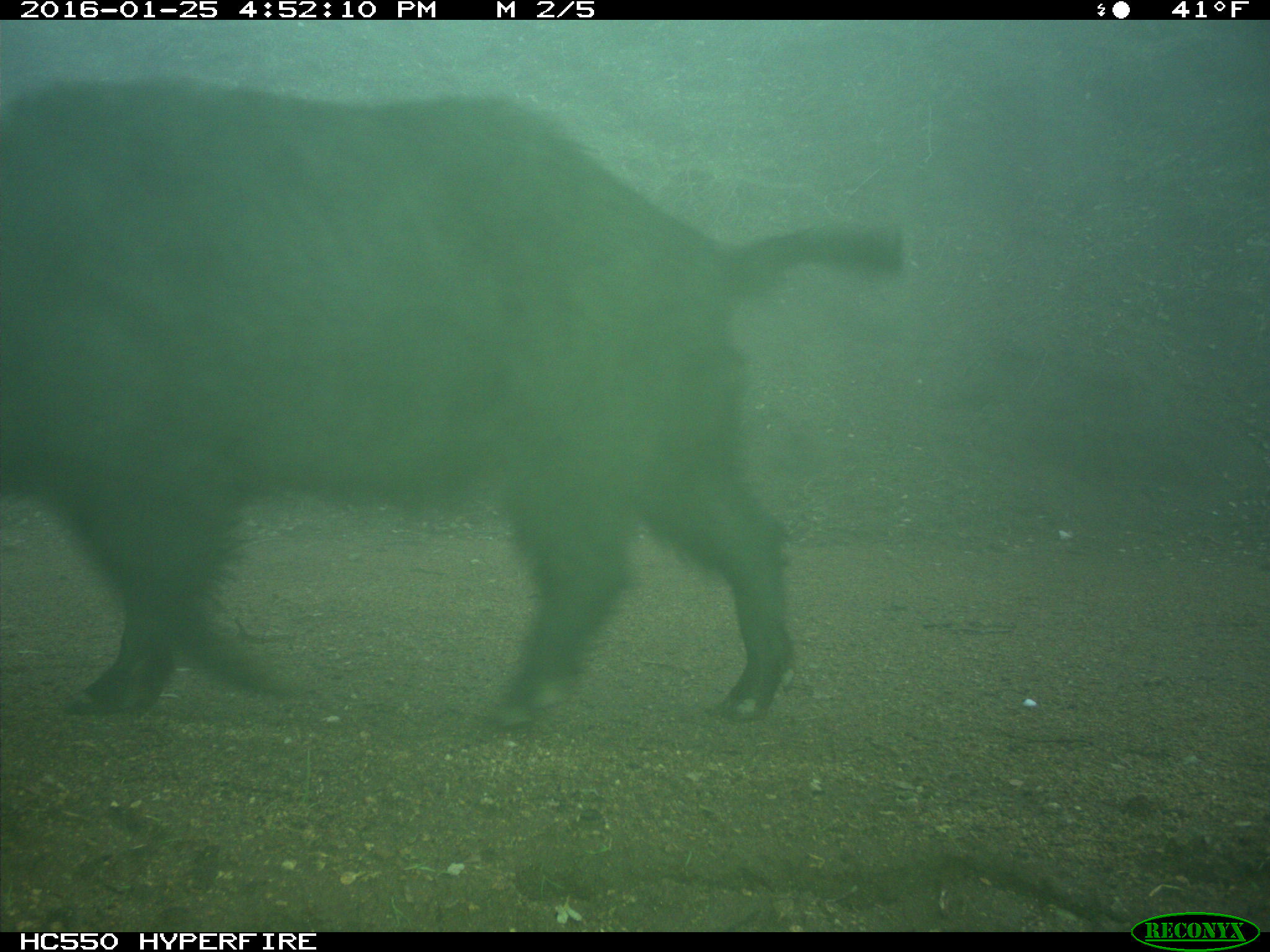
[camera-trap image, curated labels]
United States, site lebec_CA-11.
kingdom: Animalia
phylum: Chordata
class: Mammalia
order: Artiodactyla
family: Suidae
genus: Sus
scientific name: Sus scrofa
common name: wild boar